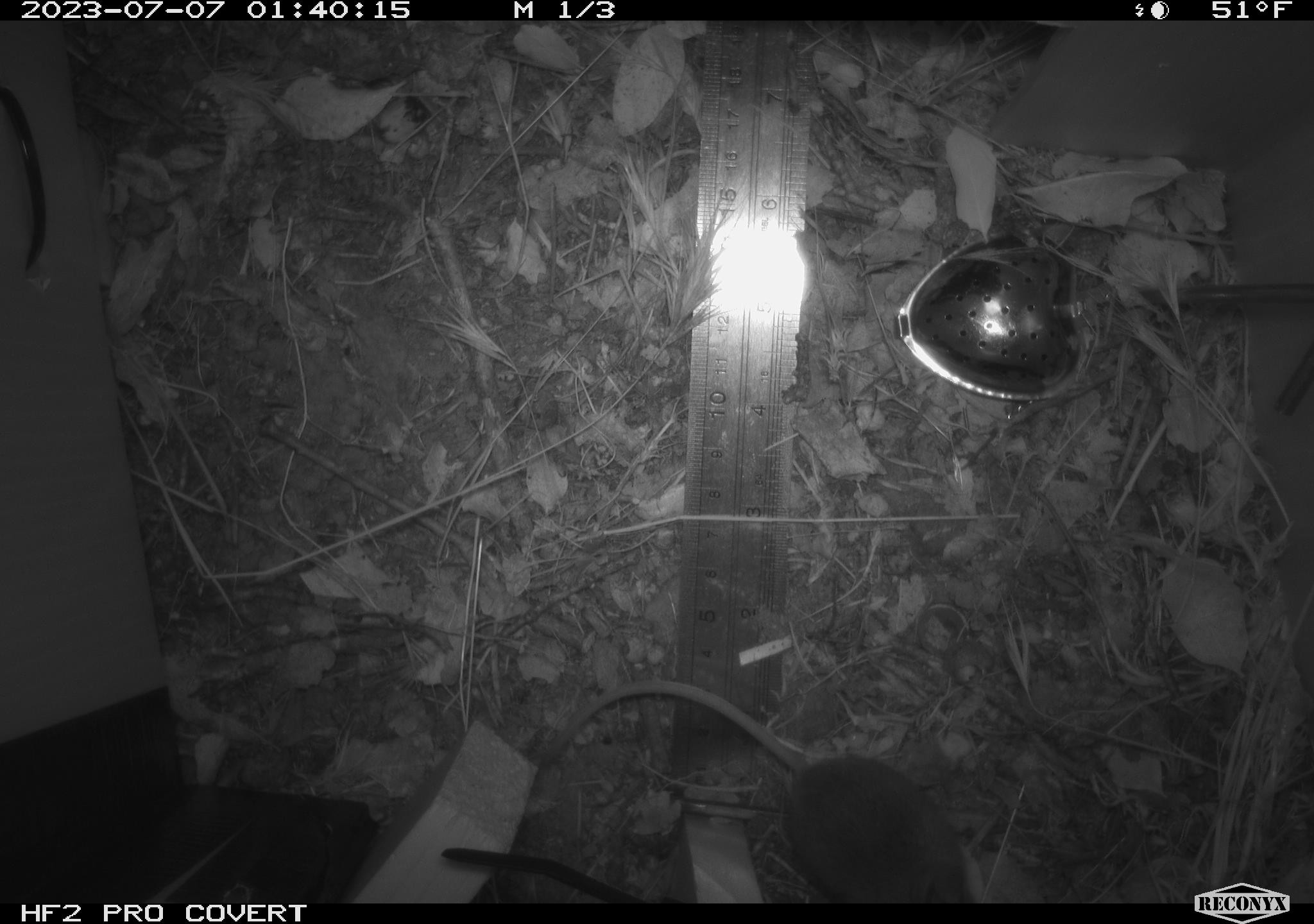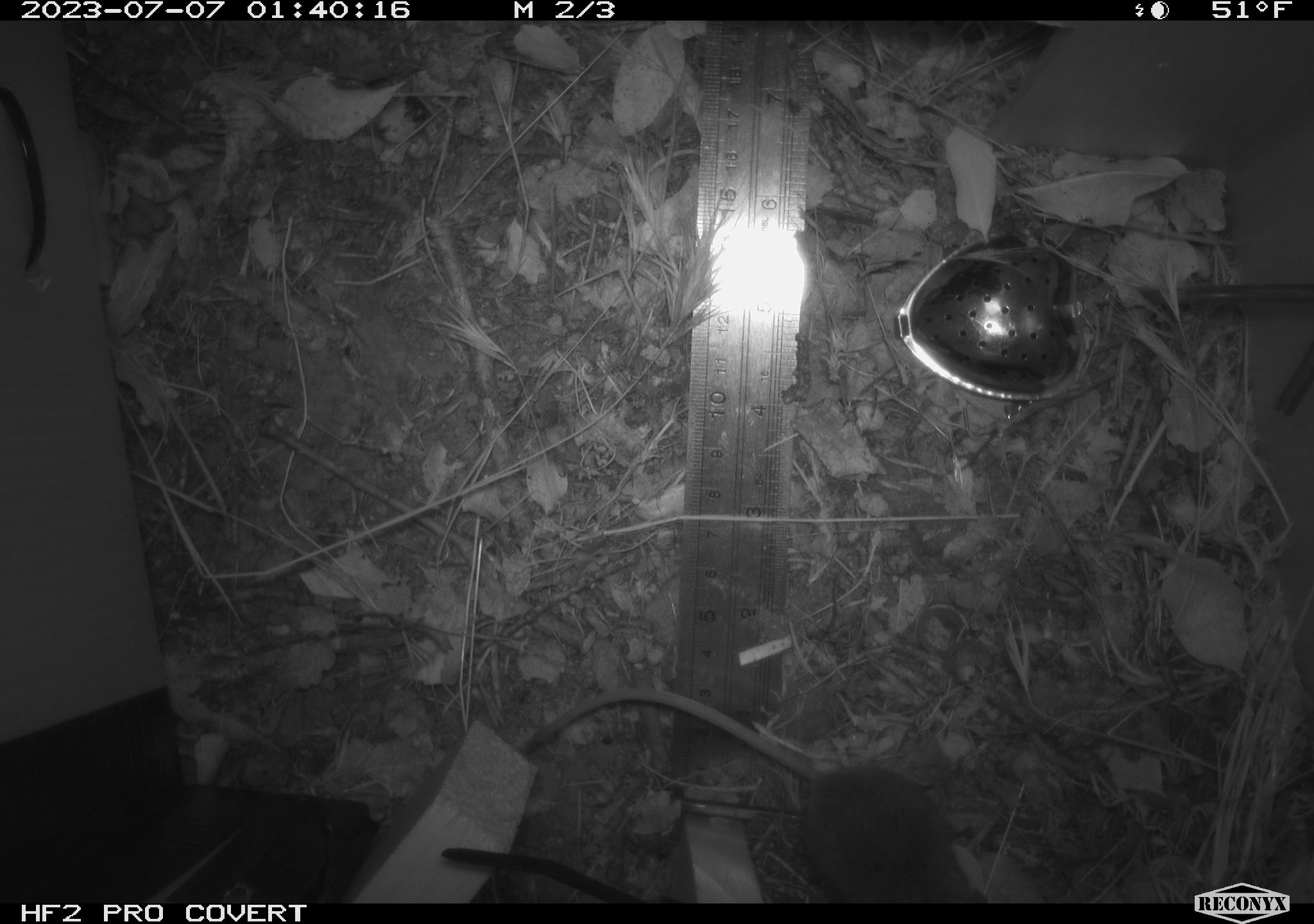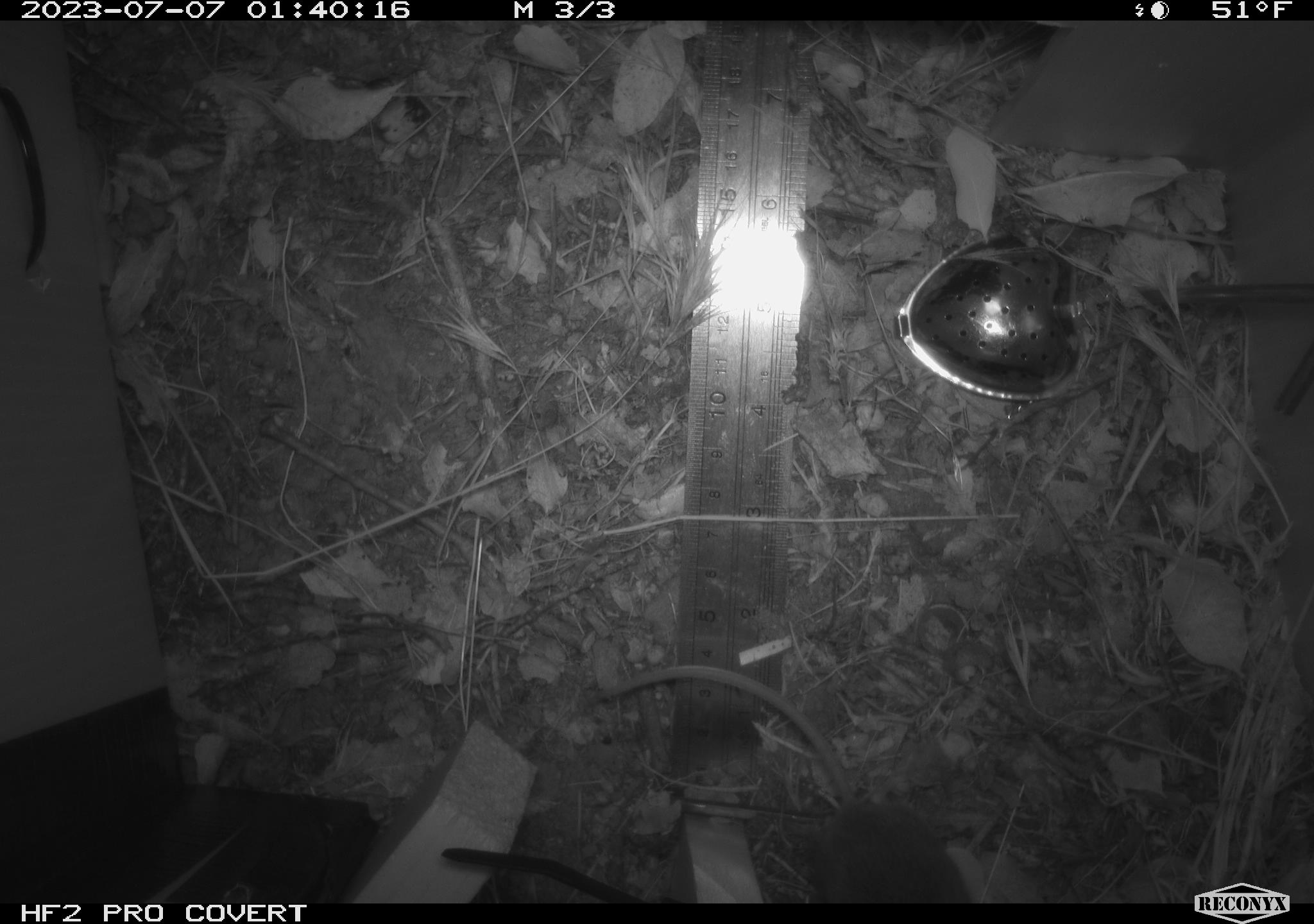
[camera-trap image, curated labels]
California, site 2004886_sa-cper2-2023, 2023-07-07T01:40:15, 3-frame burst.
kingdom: Animalia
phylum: Chordata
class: Mammalia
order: Rodentia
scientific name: Rodentia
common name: mouse species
Mouse species (Rodentia).